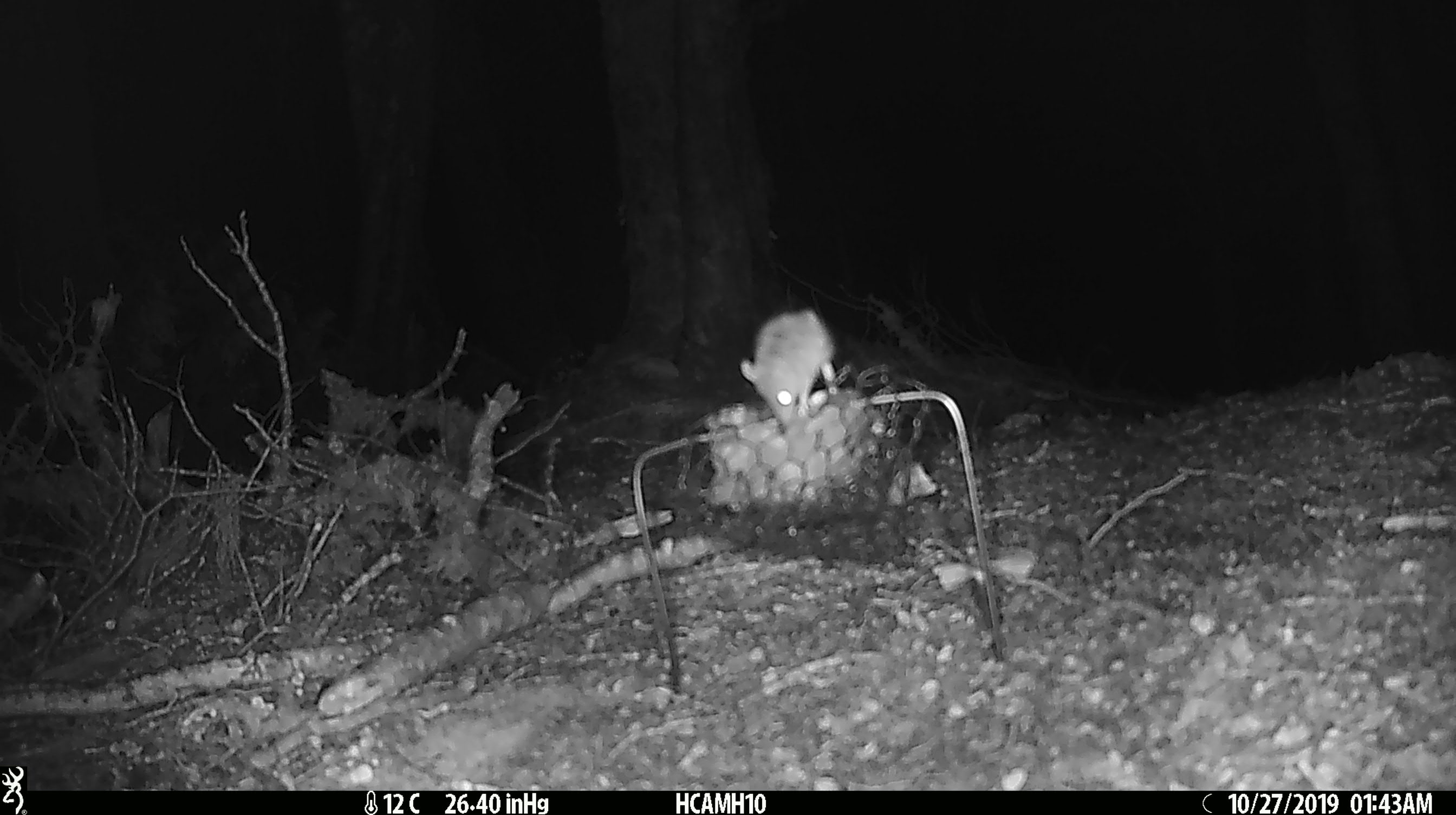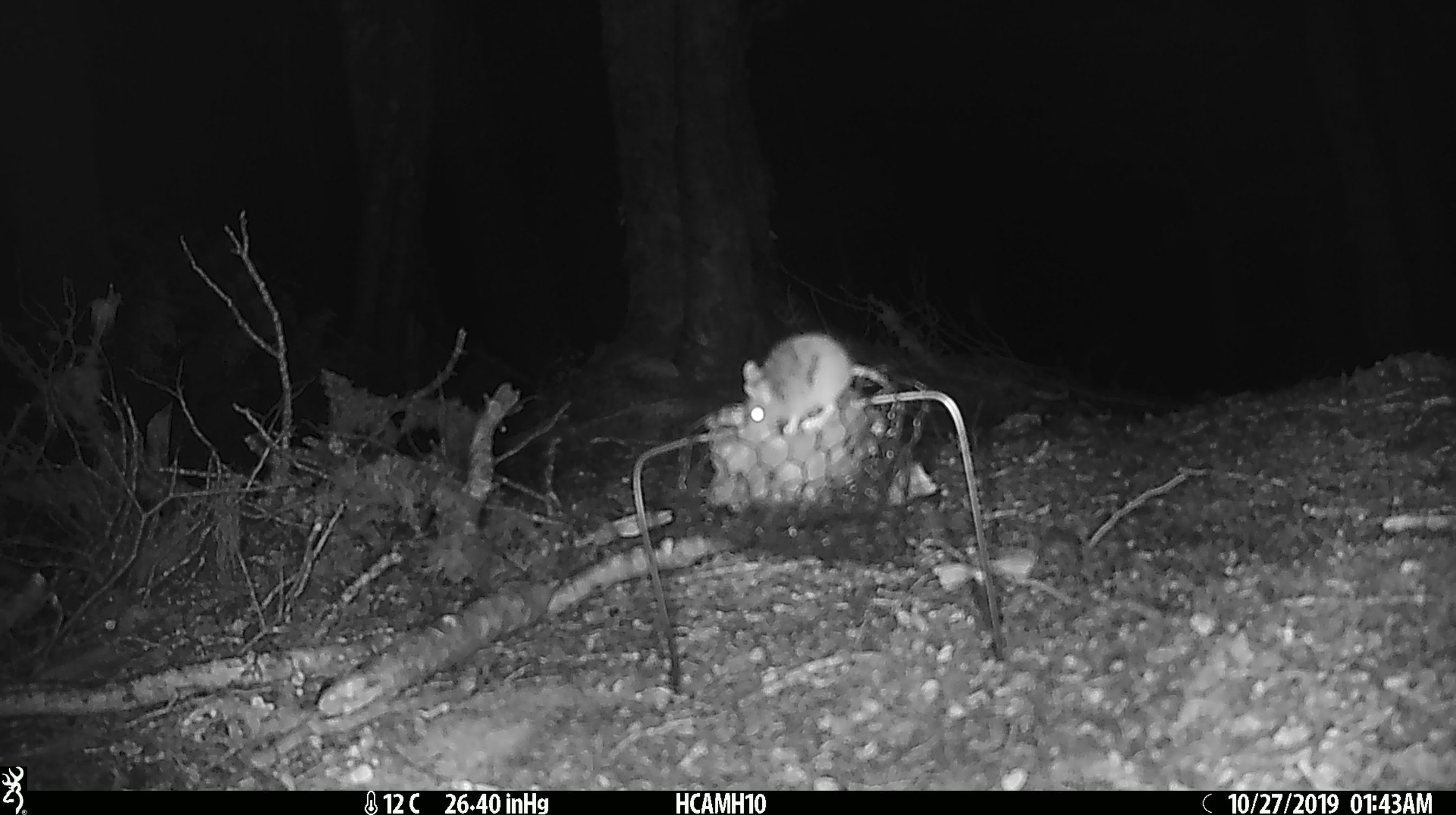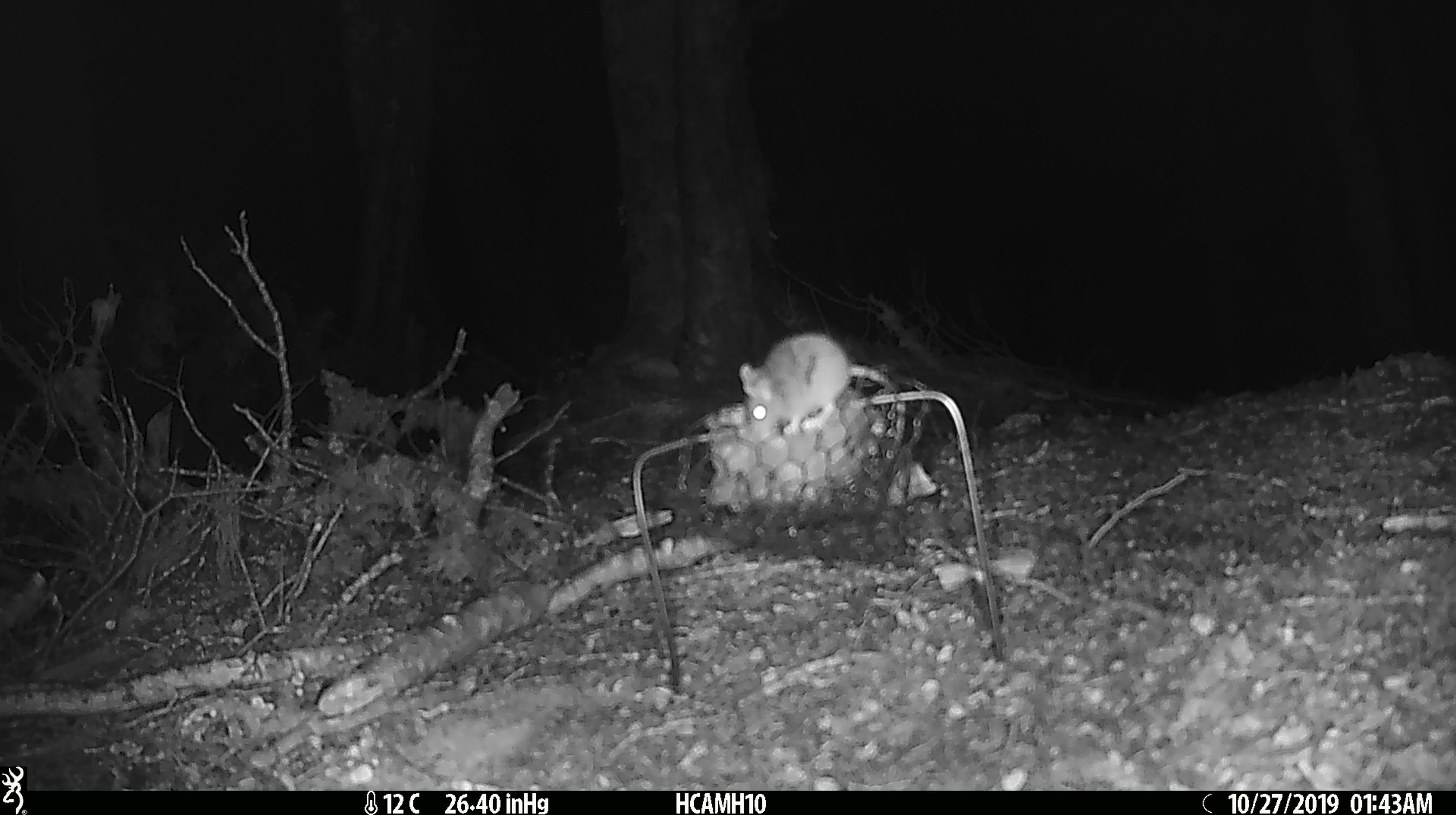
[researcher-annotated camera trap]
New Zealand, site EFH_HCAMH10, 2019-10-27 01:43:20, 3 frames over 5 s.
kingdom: Animalia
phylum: Chordata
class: Mammalia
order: Rodentia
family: Muridae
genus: Mus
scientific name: Mus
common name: mouse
Mouse (Mus).